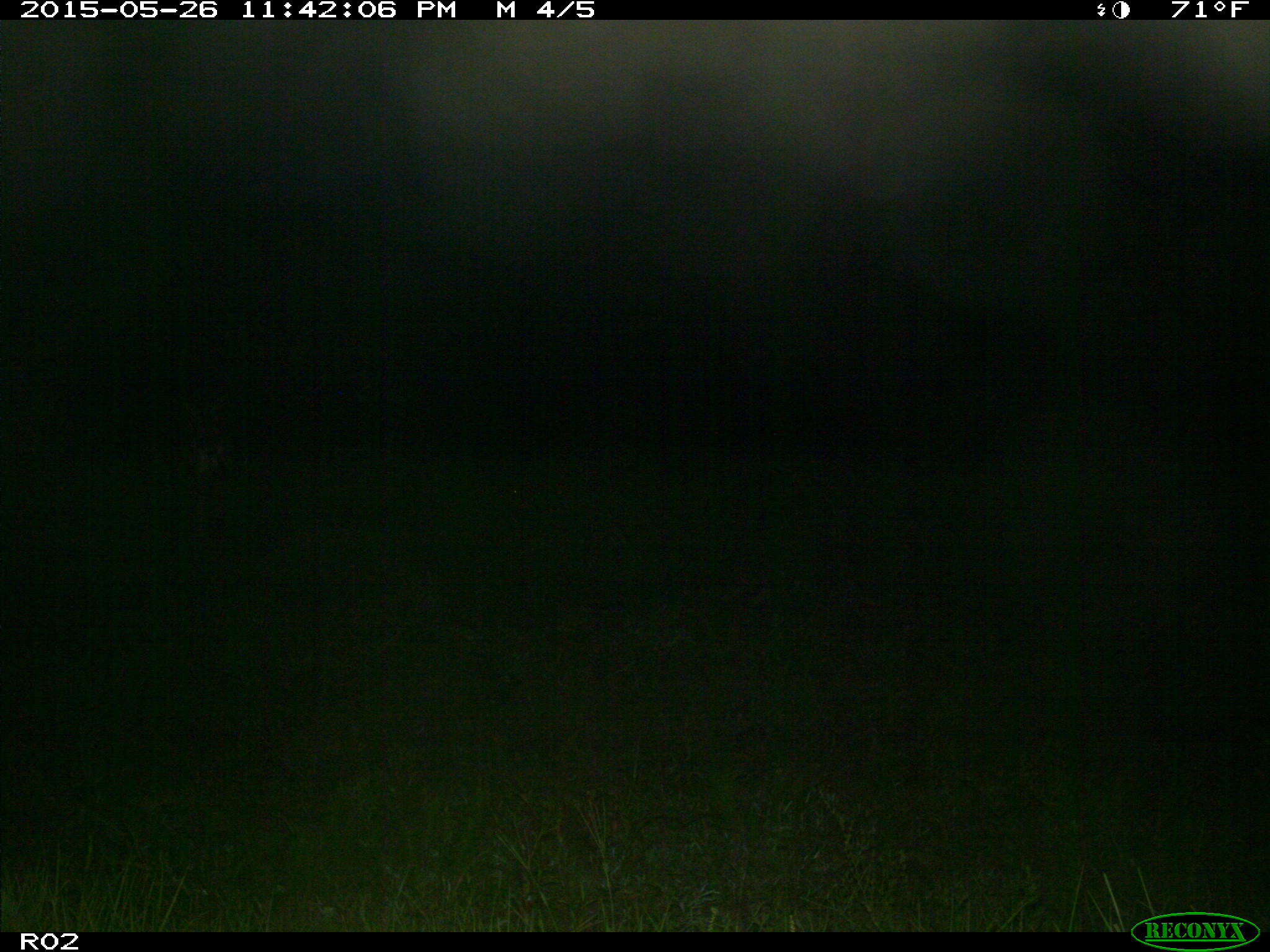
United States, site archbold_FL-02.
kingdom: Animalia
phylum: Chordata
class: Mammalia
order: Artiodactyla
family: Bovidae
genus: Bos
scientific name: Bos taurus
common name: domestic cow